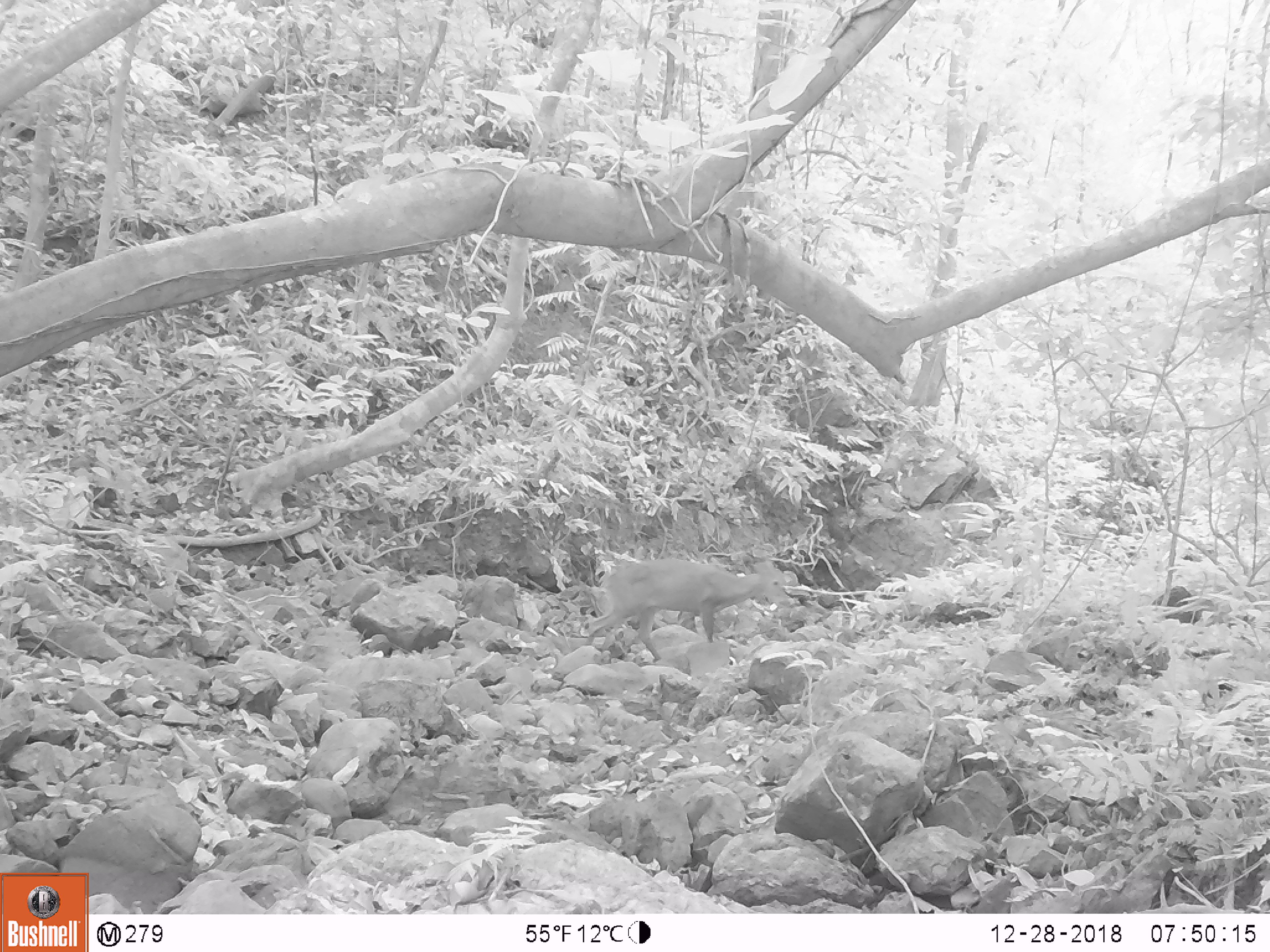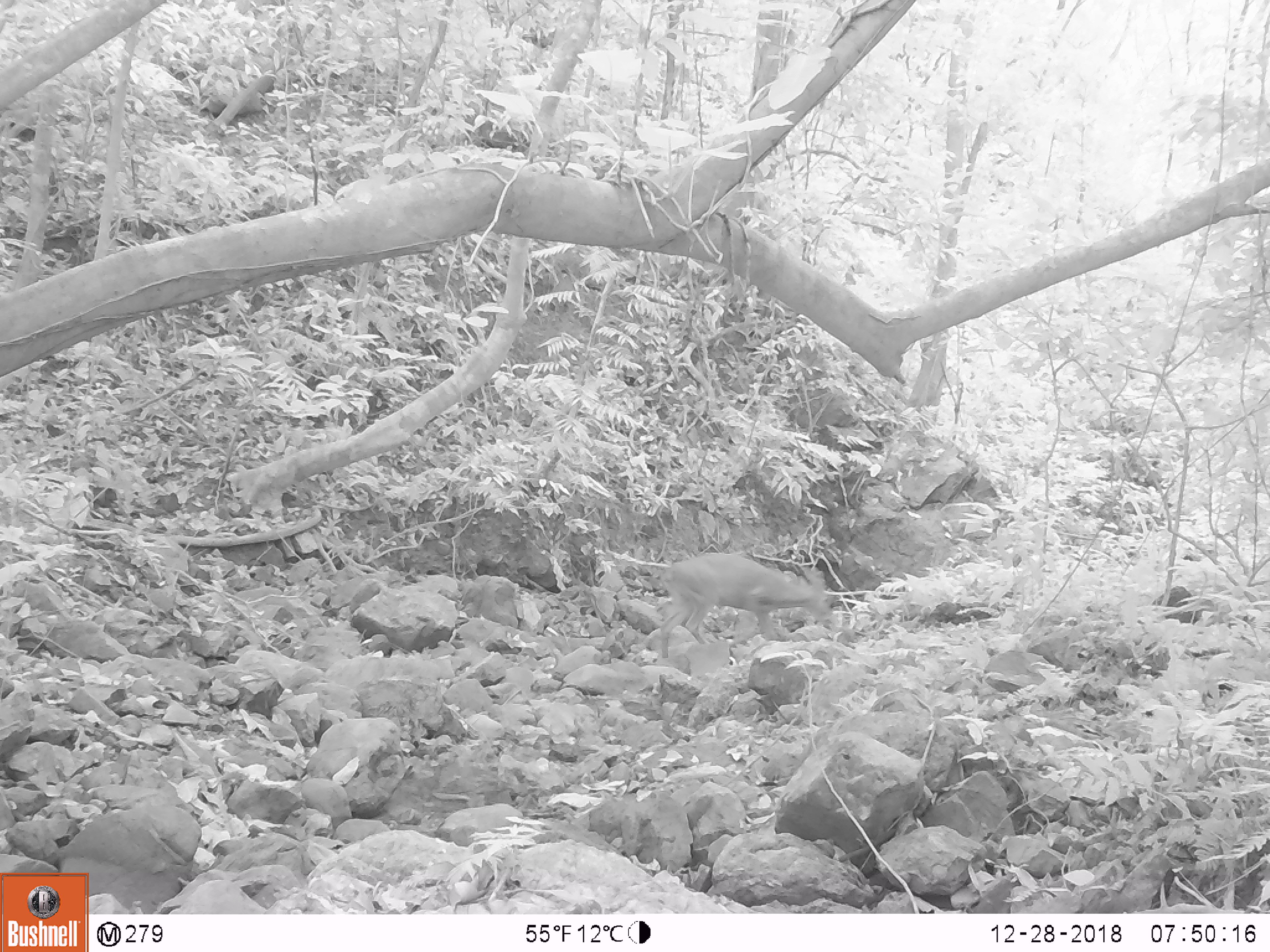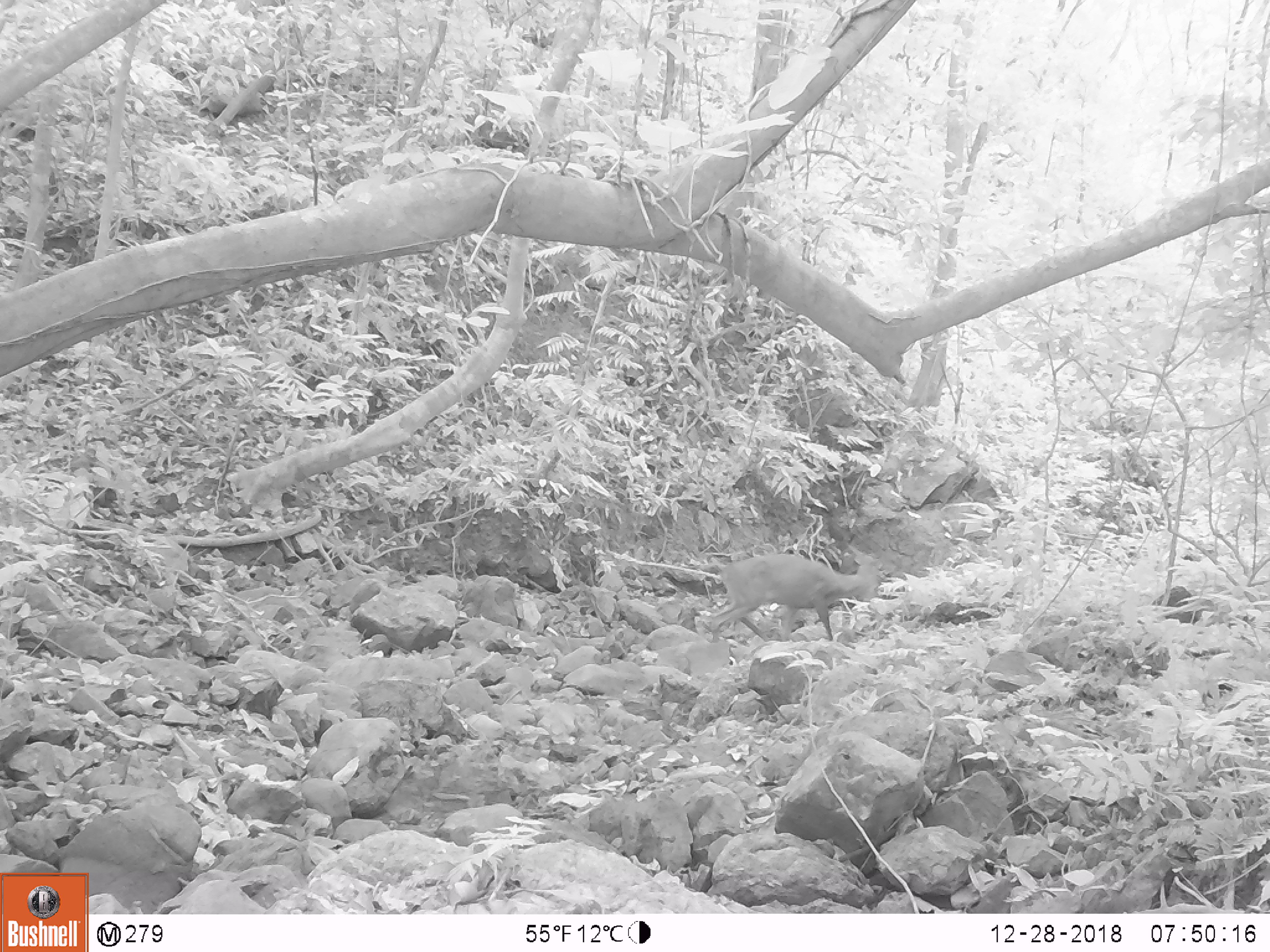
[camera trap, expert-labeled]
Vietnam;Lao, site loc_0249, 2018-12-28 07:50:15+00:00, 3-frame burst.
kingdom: Animalia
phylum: Chordata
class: Mammalia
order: Artiodactyla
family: Cervidae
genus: Muntiacus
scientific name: Muntiacus vuquangensis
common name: large-antlered muntjac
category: large antlered muntjac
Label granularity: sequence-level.